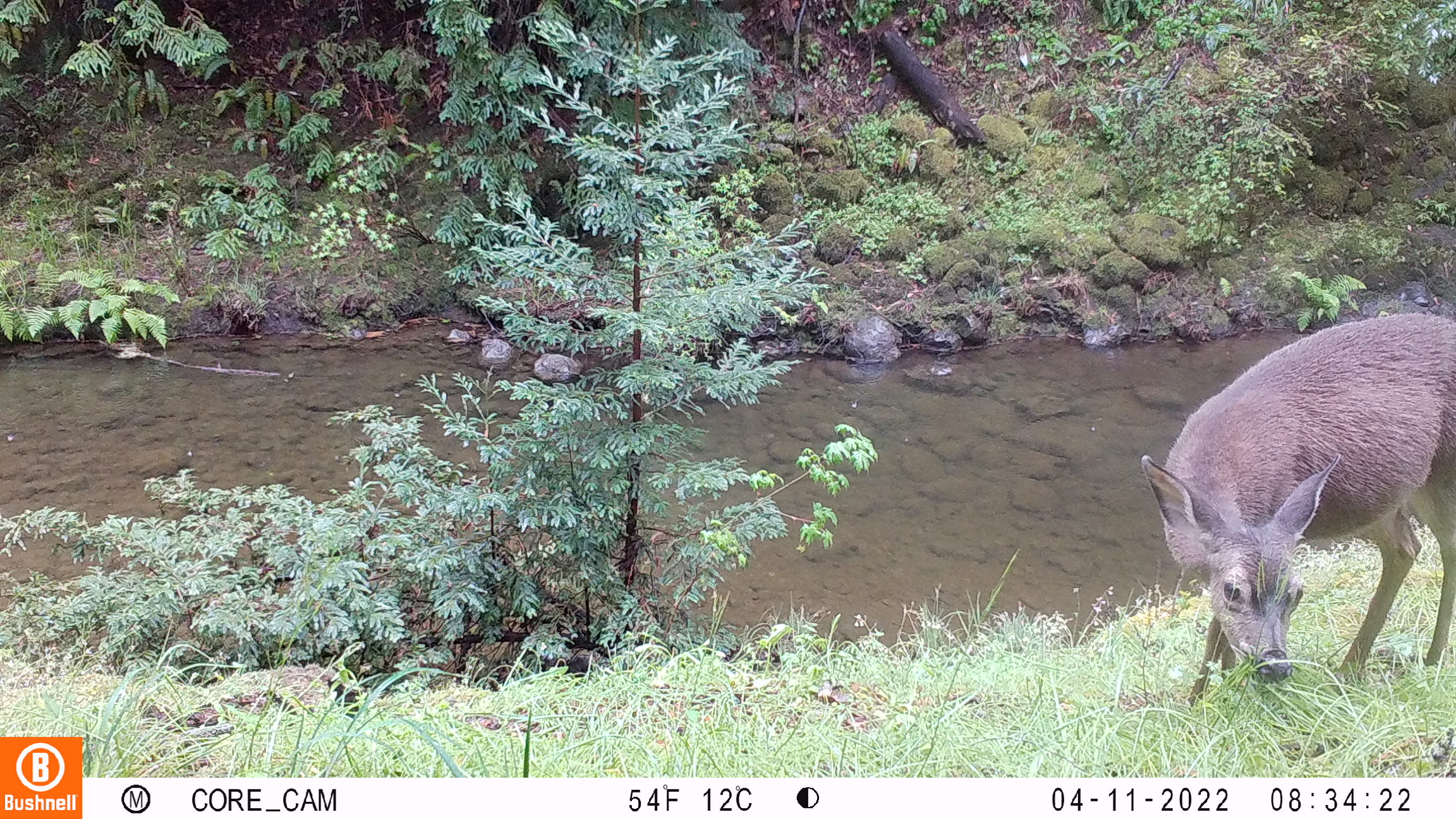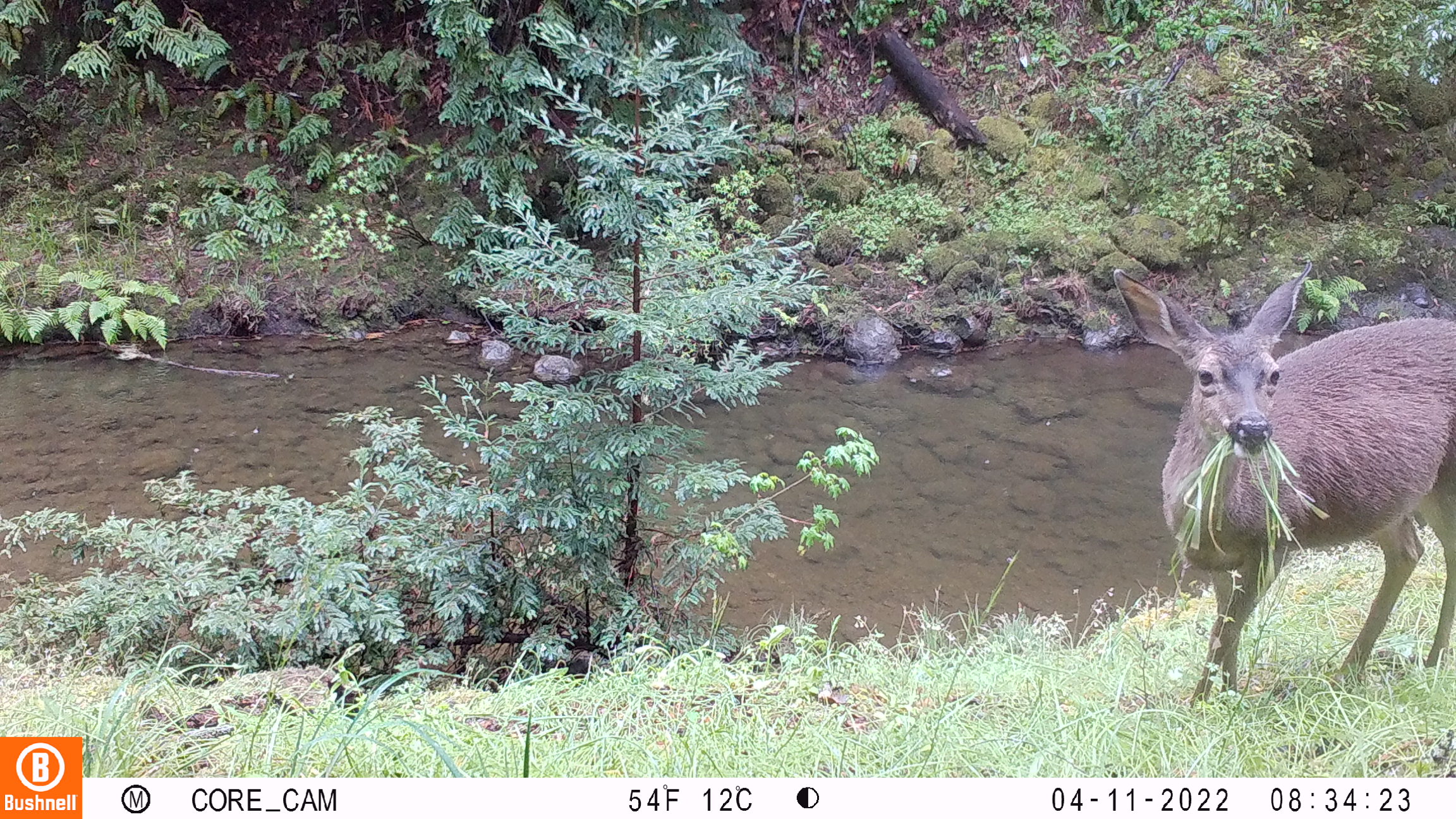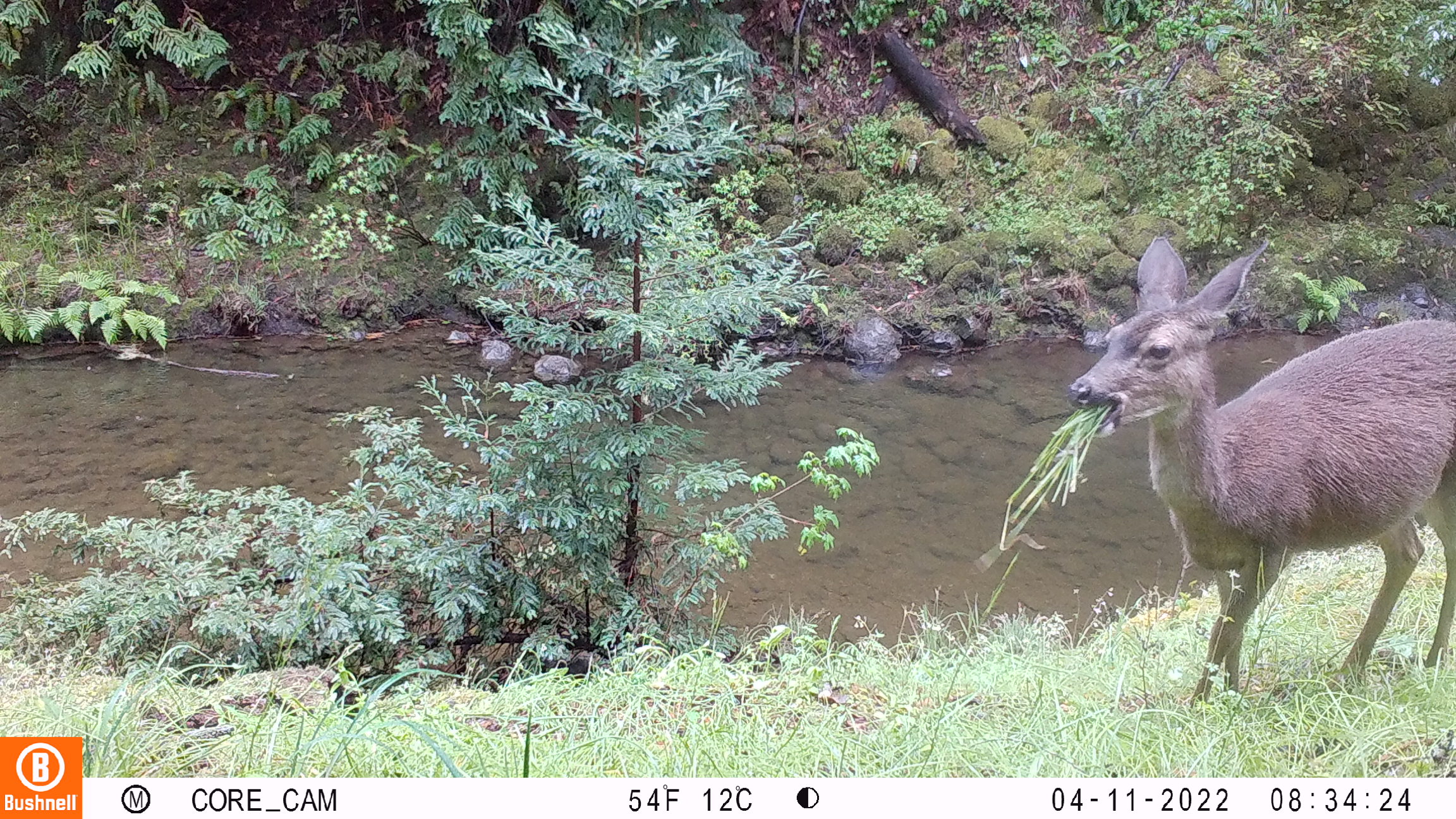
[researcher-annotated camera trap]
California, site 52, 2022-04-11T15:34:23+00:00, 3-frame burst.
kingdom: Animalia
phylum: Chordata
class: Mammalia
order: Artiodactyla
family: Cervidae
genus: Odocoileus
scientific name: Odocoileus hemionus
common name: mule deer